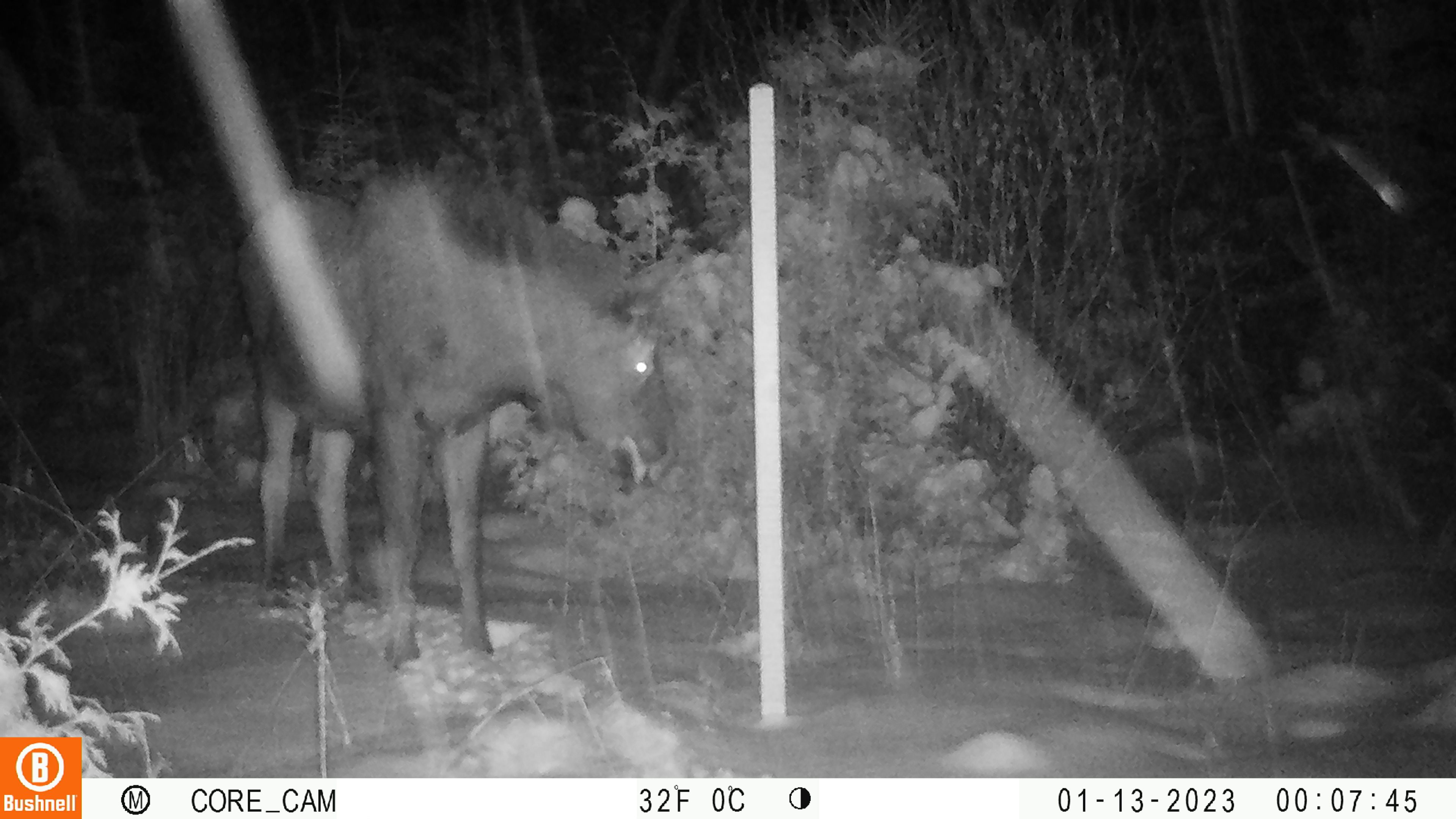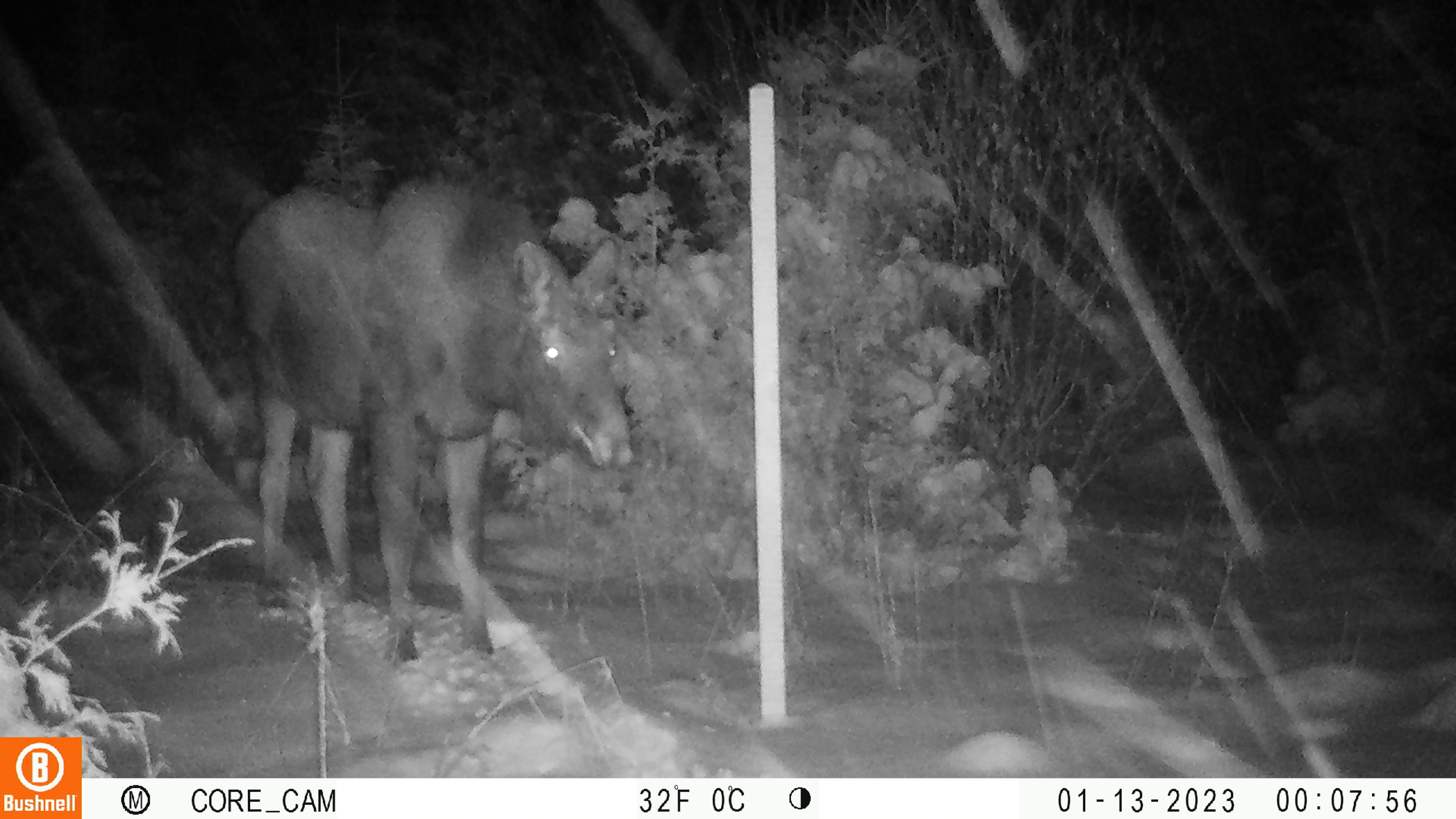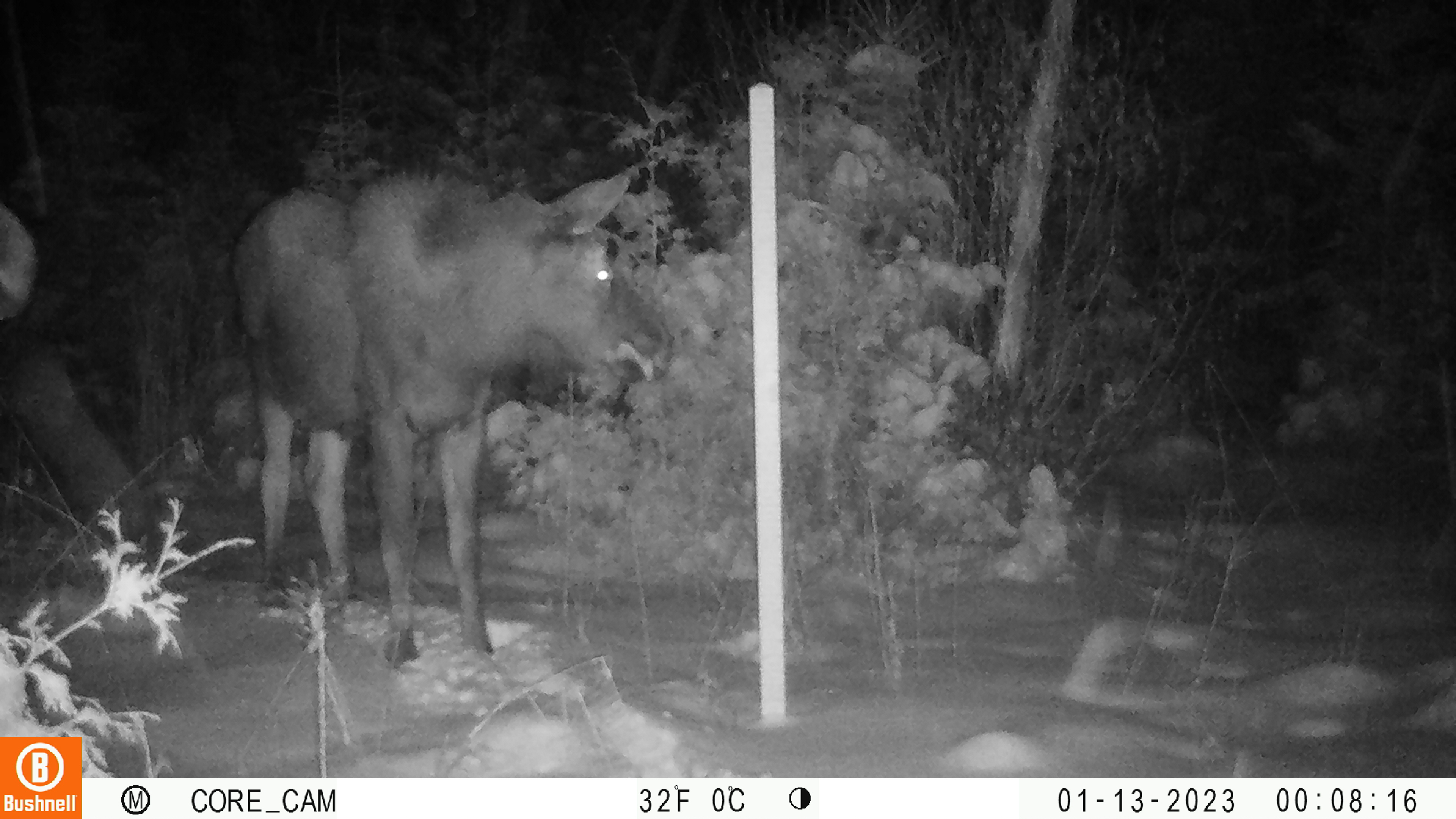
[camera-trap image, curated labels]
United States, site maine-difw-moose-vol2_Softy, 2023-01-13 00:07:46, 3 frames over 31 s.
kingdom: Animalia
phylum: Chordata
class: Mammalia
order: Artiodactyla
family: Cervidae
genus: Alces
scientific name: Alces alces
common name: moose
Moose (Alces alces).